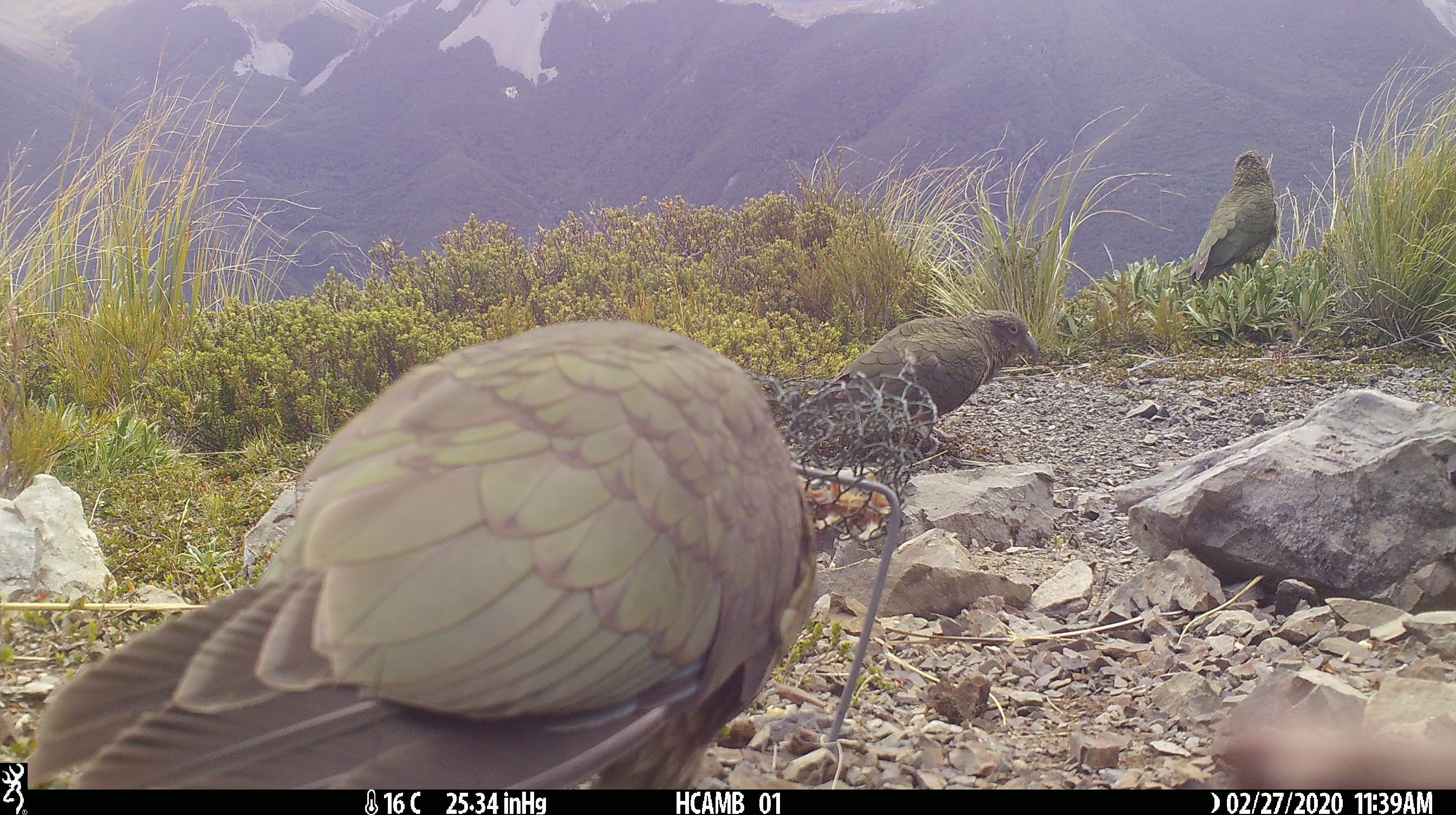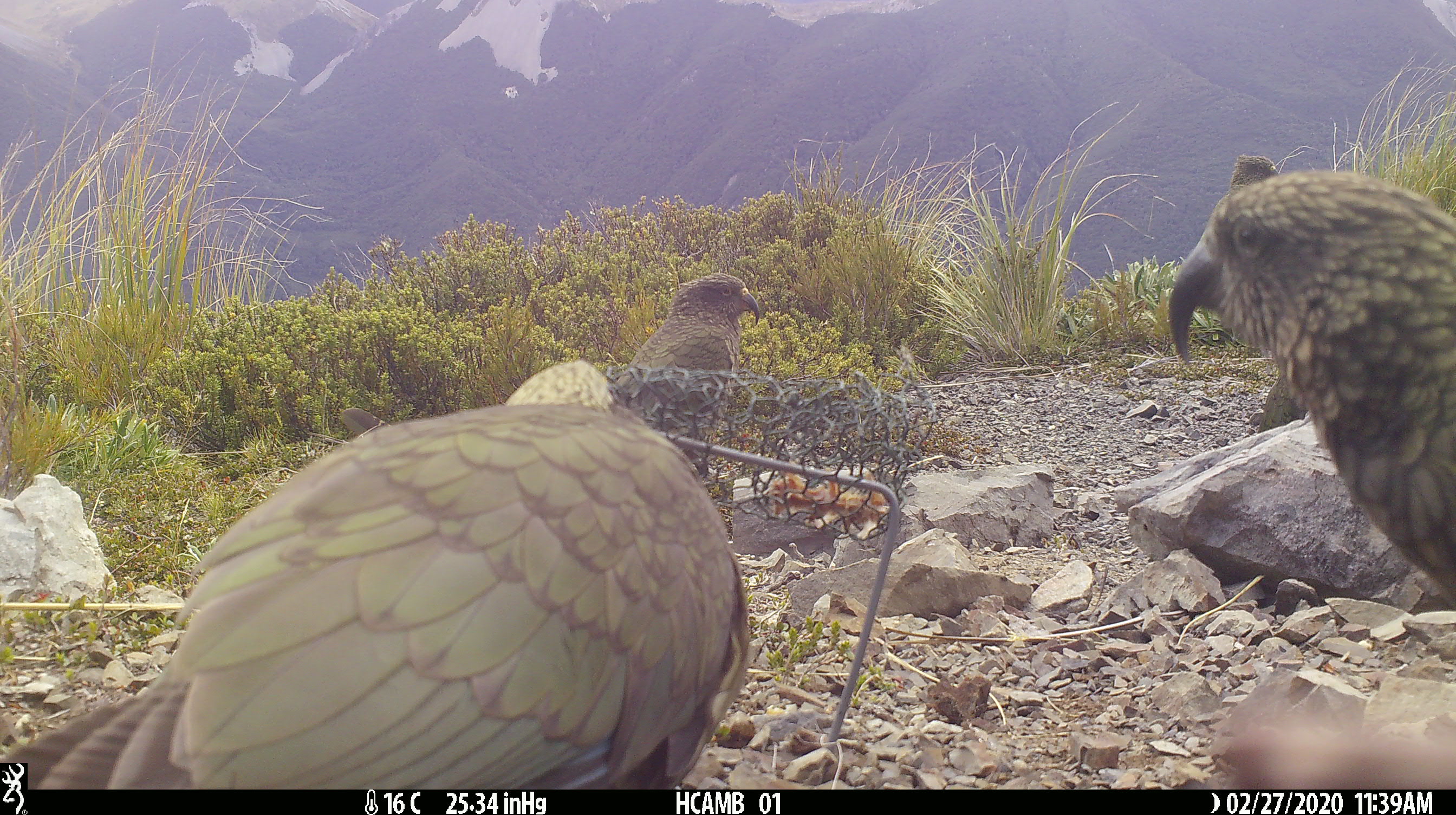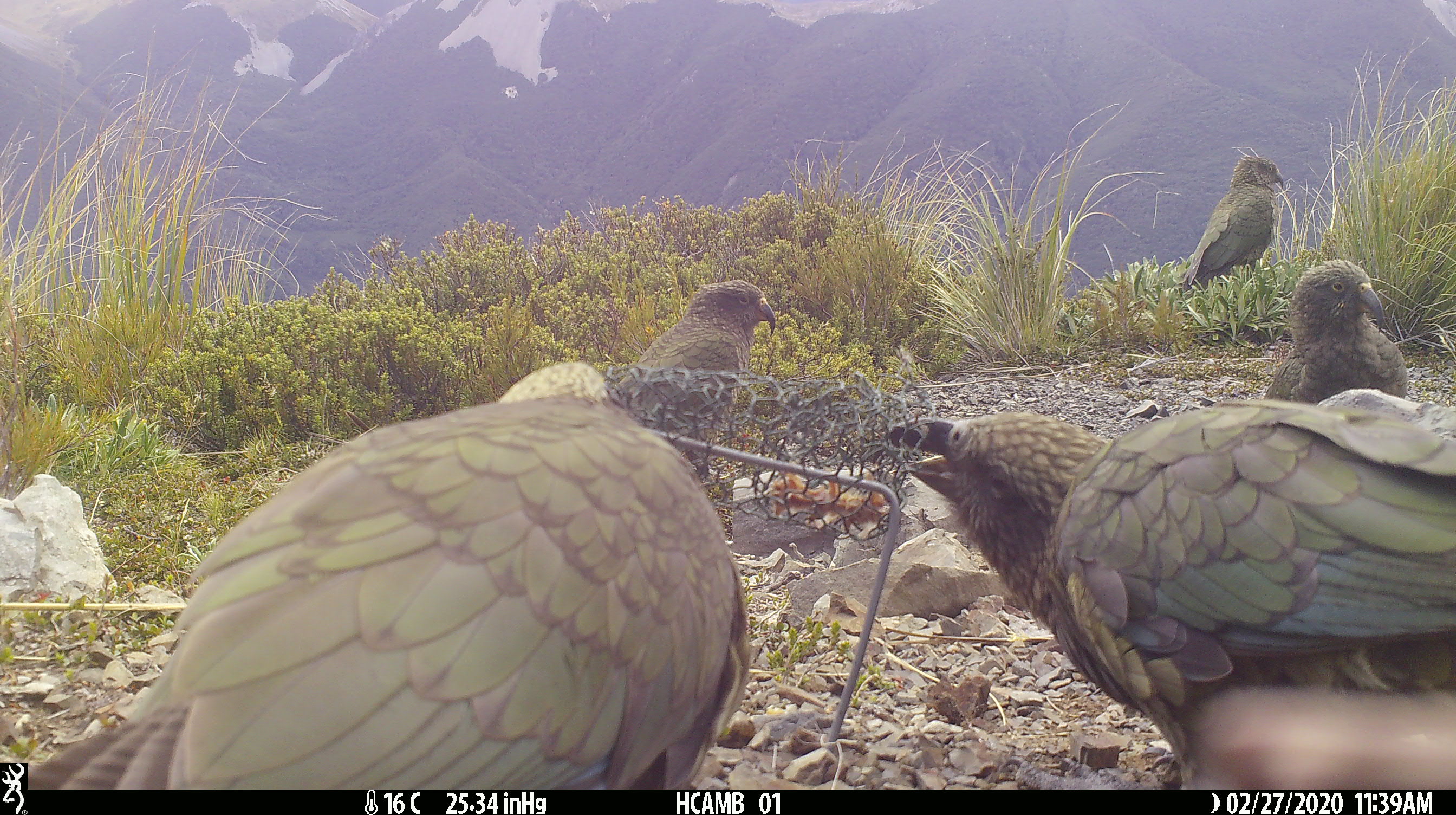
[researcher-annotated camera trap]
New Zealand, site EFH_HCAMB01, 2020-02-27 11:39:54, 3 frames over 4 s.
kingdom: Animalia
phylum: Chordata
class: Aves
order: Psittaciformes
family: Strigopidae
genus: Nestor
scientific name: Nestor notabilis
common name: kea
Kea (Nestor notabilis).